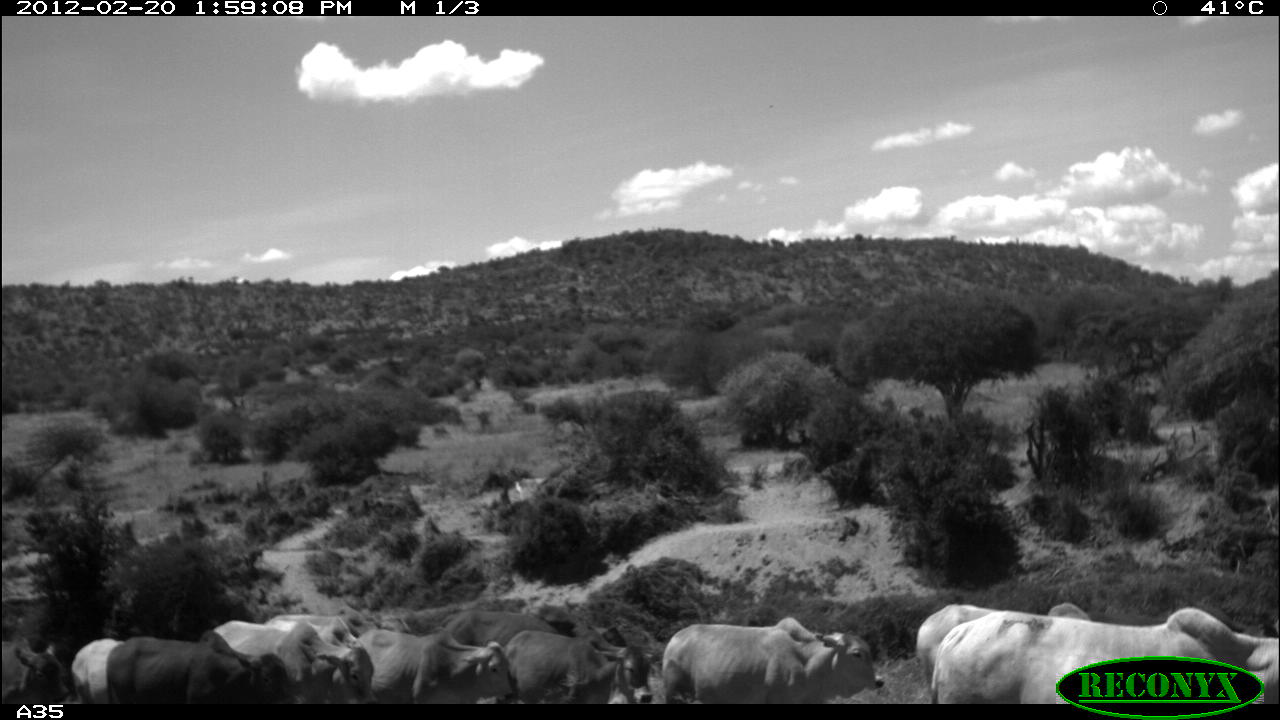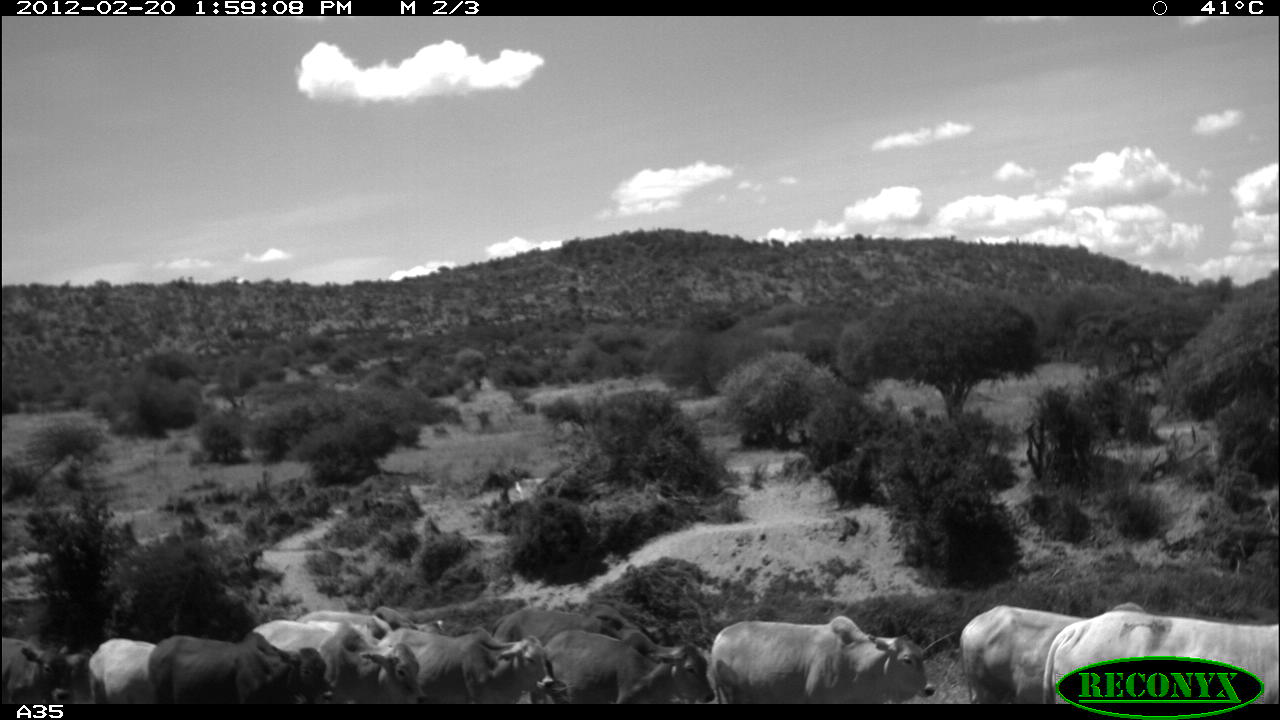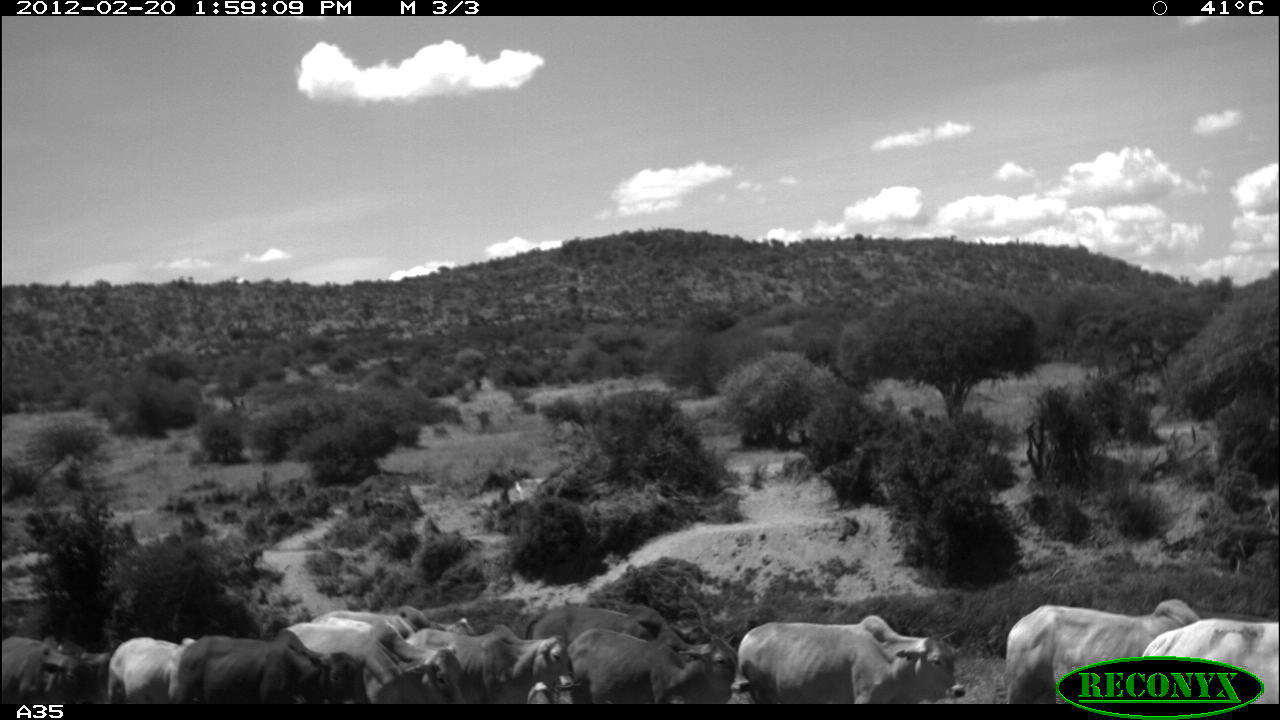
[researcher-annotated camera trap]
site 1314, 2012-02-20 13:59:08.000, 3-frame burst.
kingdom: Animalia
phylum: Chordata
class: Mammalia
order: Artiodactyla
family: Bovidae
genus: Bos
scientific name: Bos taurus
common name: domestic cattle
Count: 12.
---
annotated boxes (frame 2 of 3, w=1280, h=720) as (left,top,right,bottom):
bos taurus: (1037,610,1279,705); (707,613,935,705); (250,618,426,704); (146,630,334,703); (957,605,1094,705); (373,626,553,702); (492,602,675,656); (0,635,72,704); (88,636,156,705); (55,643,93,705); (342,602,418,633); (299,610,393,635)